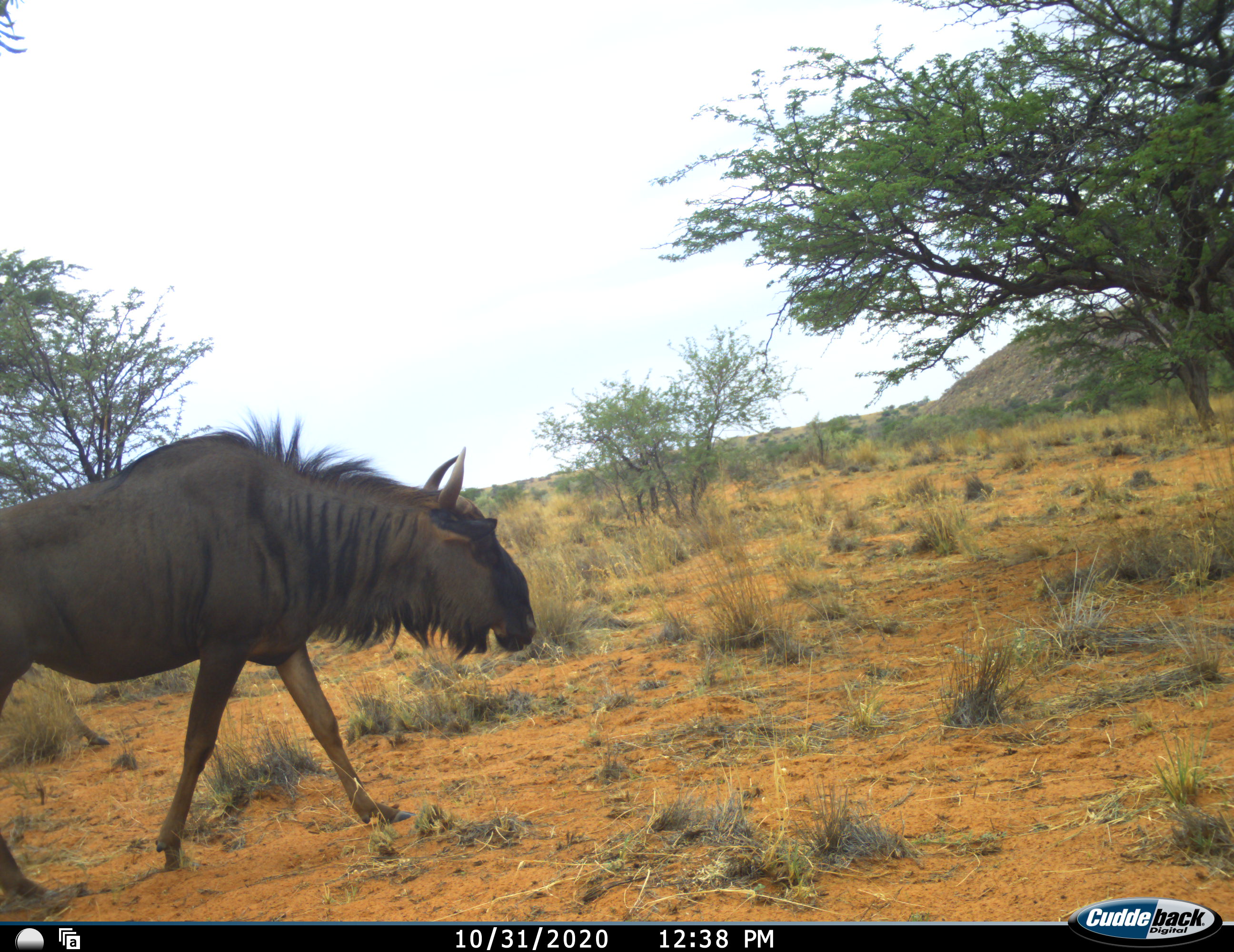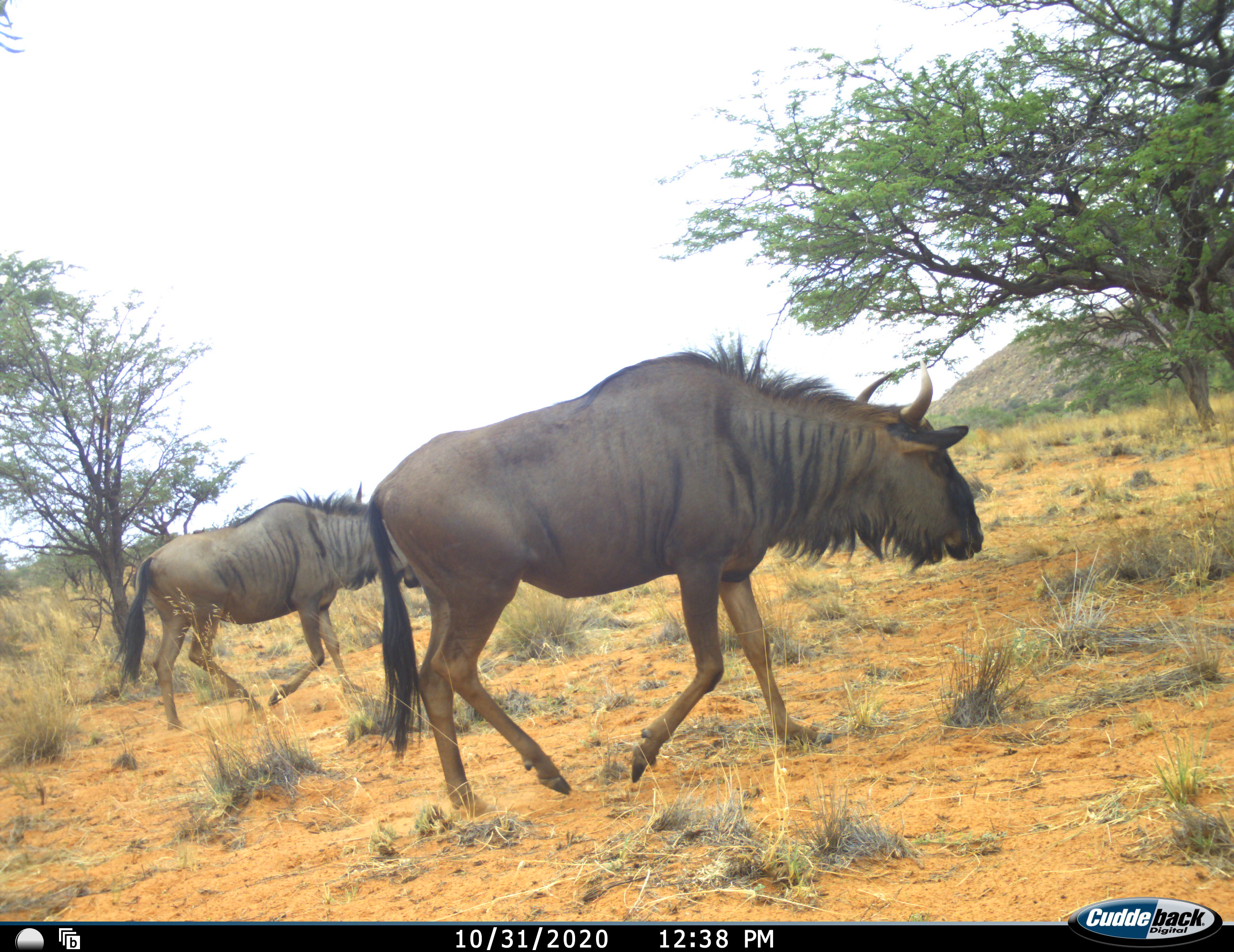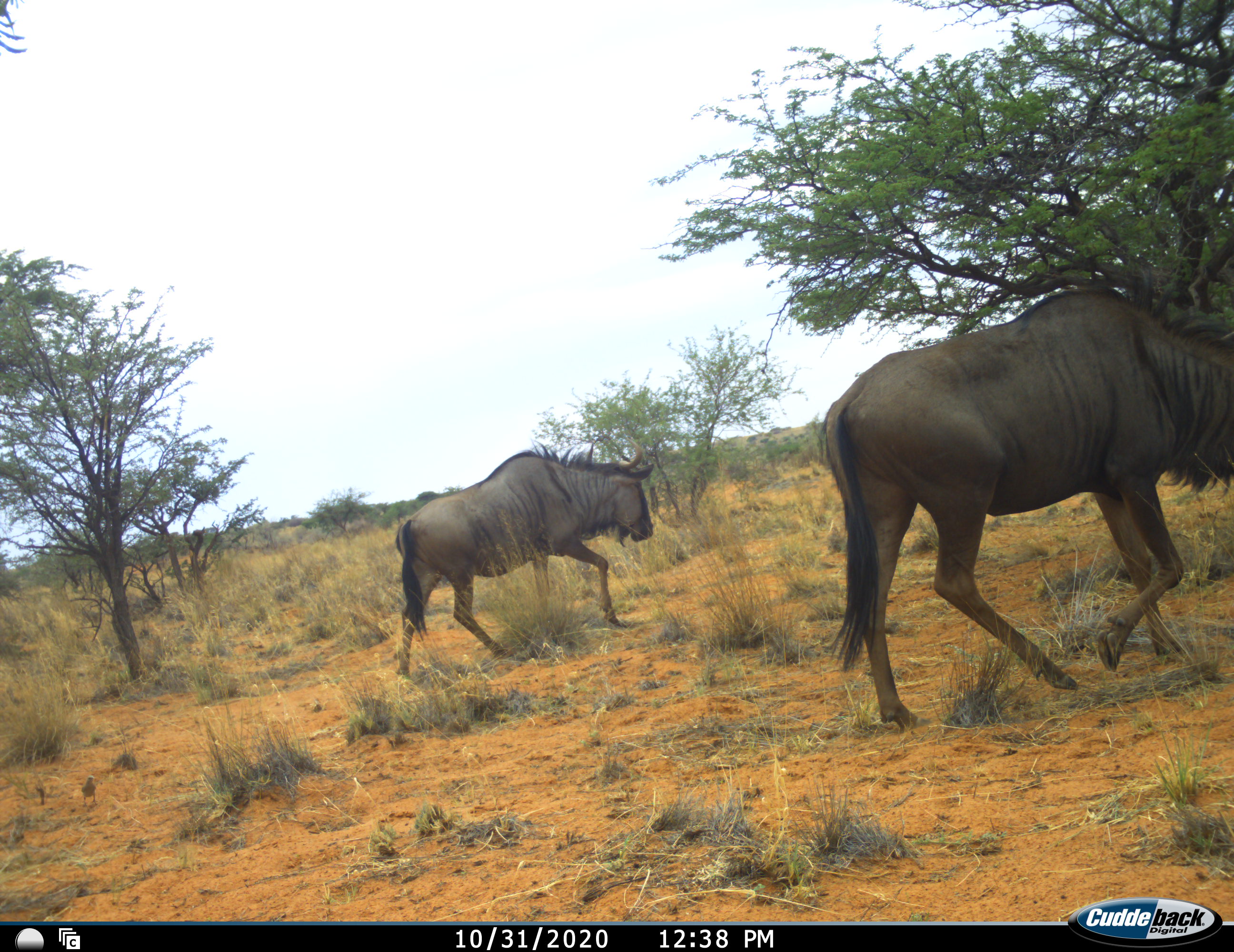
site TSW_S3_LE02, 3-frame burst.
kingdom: Animalia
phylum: Chordata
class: Mammalia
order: Artiodactyla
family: Bovidae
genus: Connochaetes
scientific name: Connochaetes taurinus taurinus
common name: blue wildebeest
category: wildebeestblue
Wildebeestblue (blue wildebeest) (Connochaetes taurinus taurinus), count 2. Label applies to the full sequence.